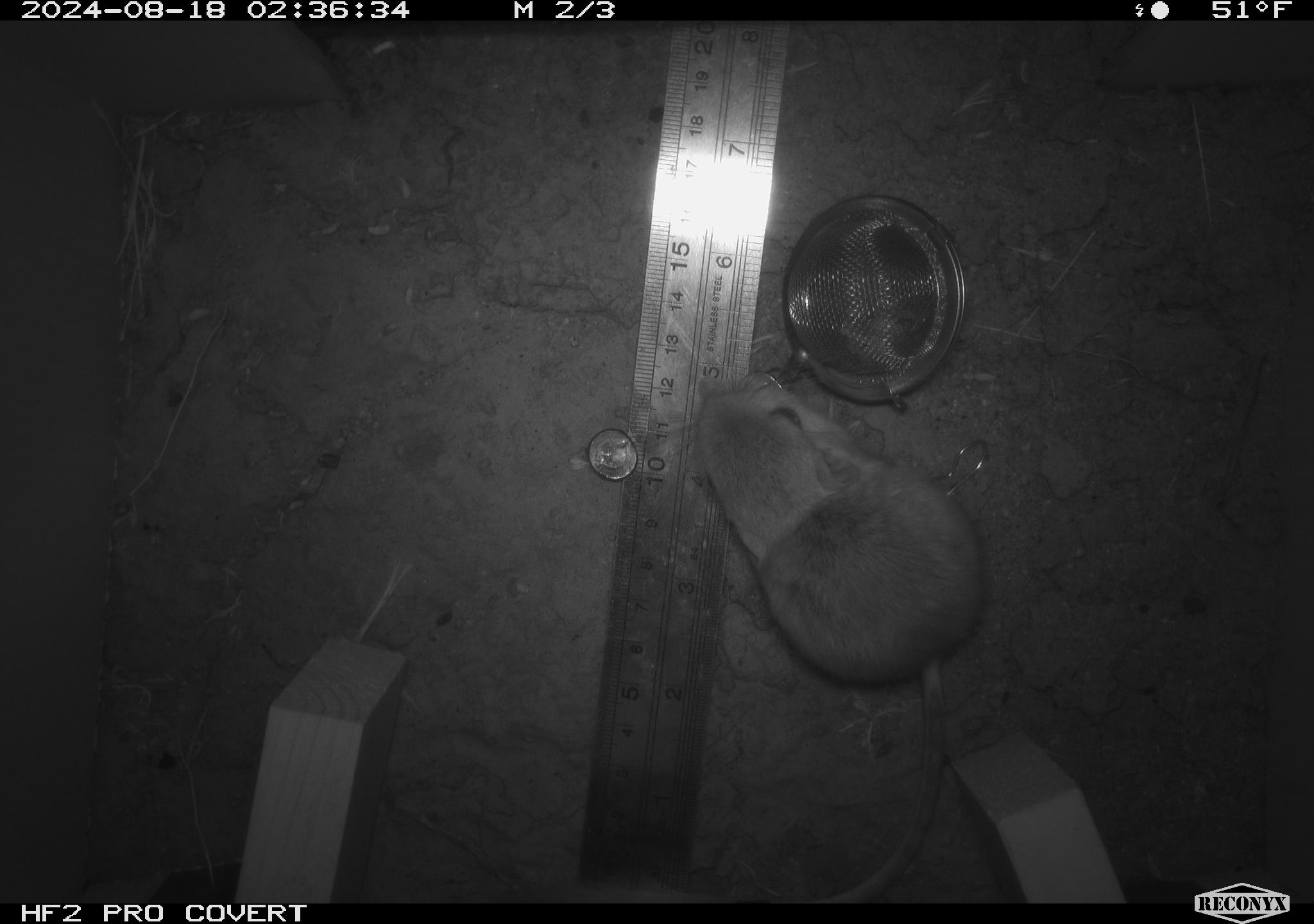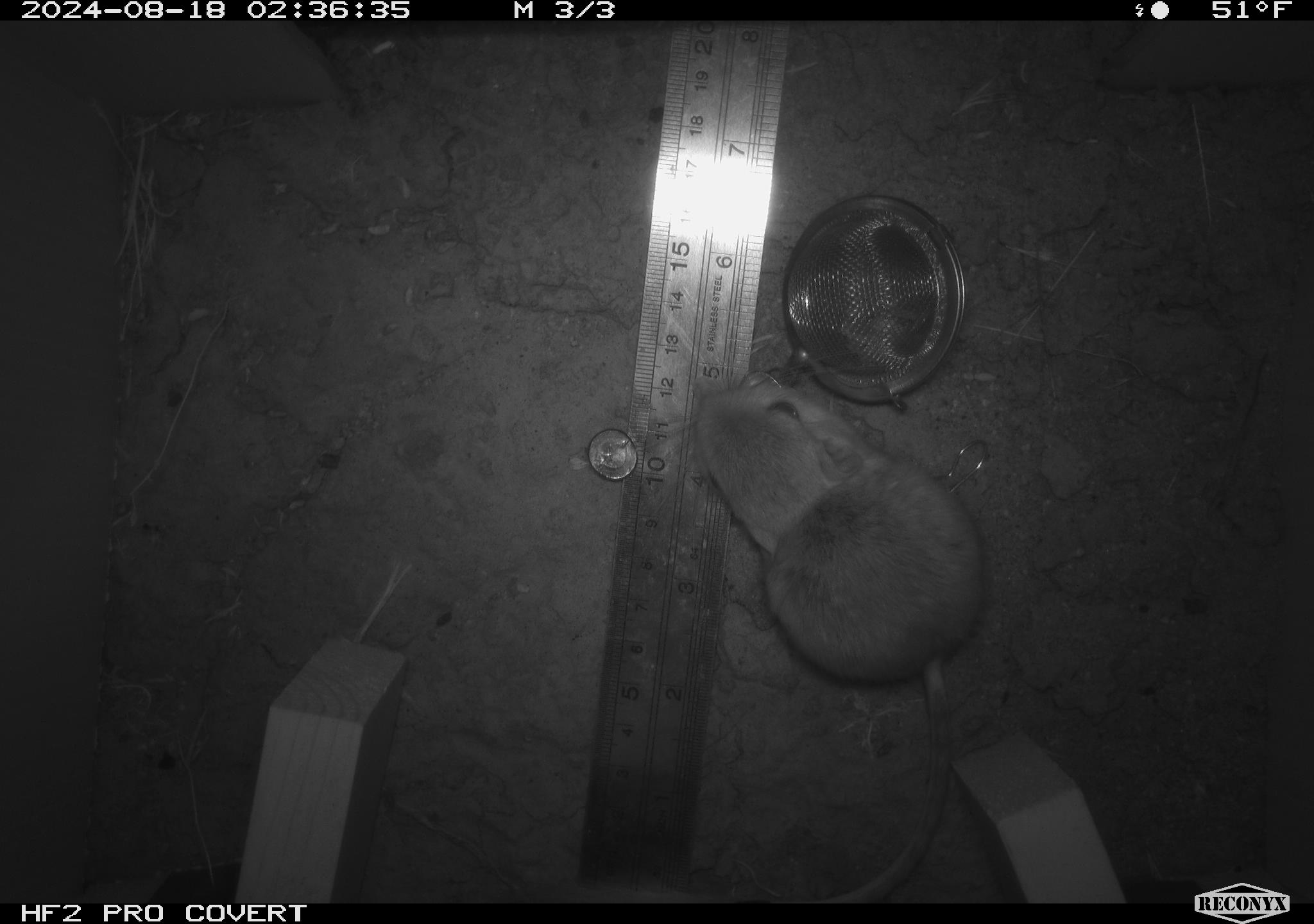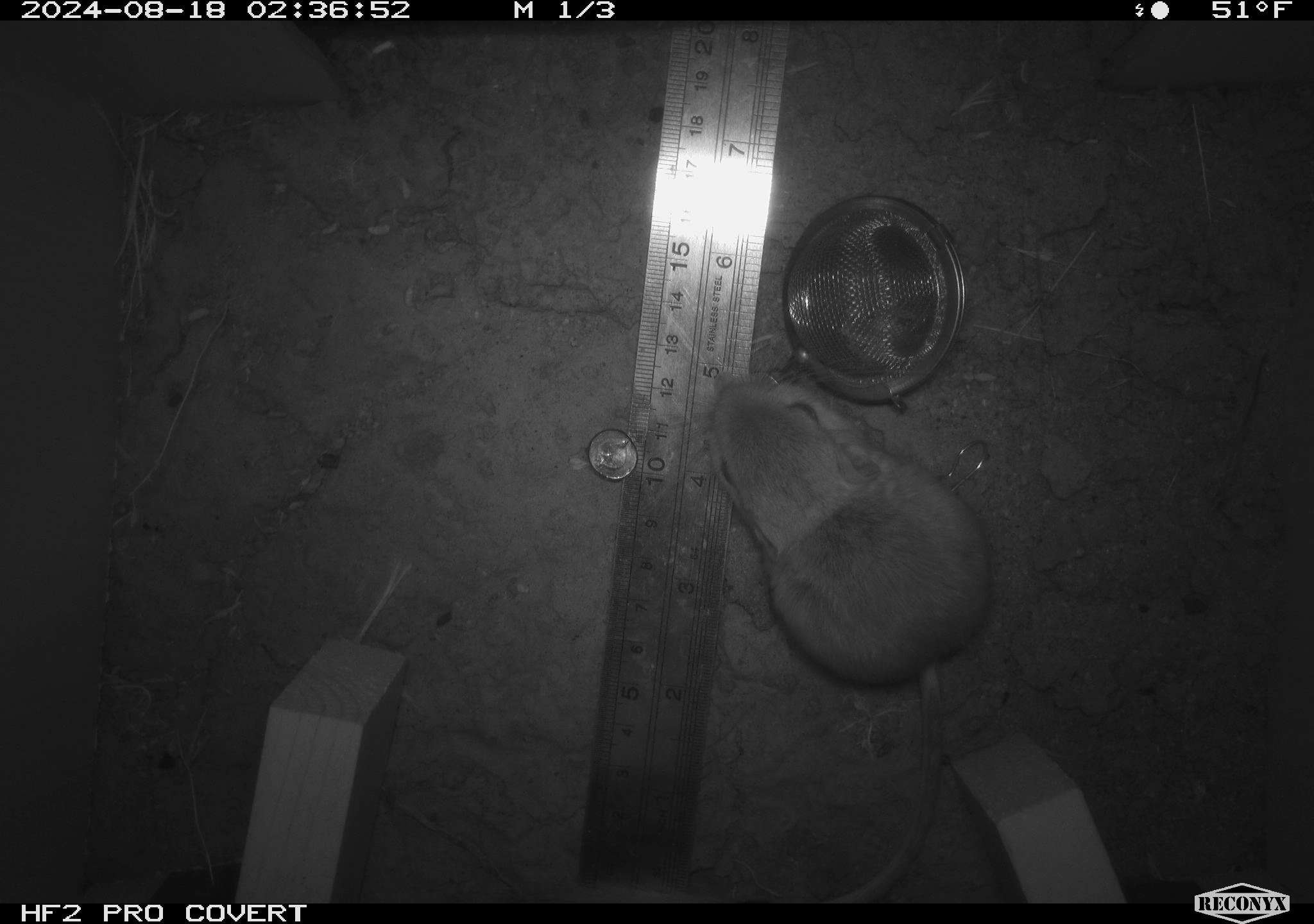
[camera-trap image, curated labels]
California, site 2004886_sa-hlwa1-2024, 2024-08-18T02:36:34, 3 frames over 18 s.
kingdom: Animalia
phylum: Chordata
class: Mammalia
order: Rodentia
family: Heteromyidae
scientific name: Heteromyidae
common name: kangaroo rats and pocket mice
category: heteromyidae family